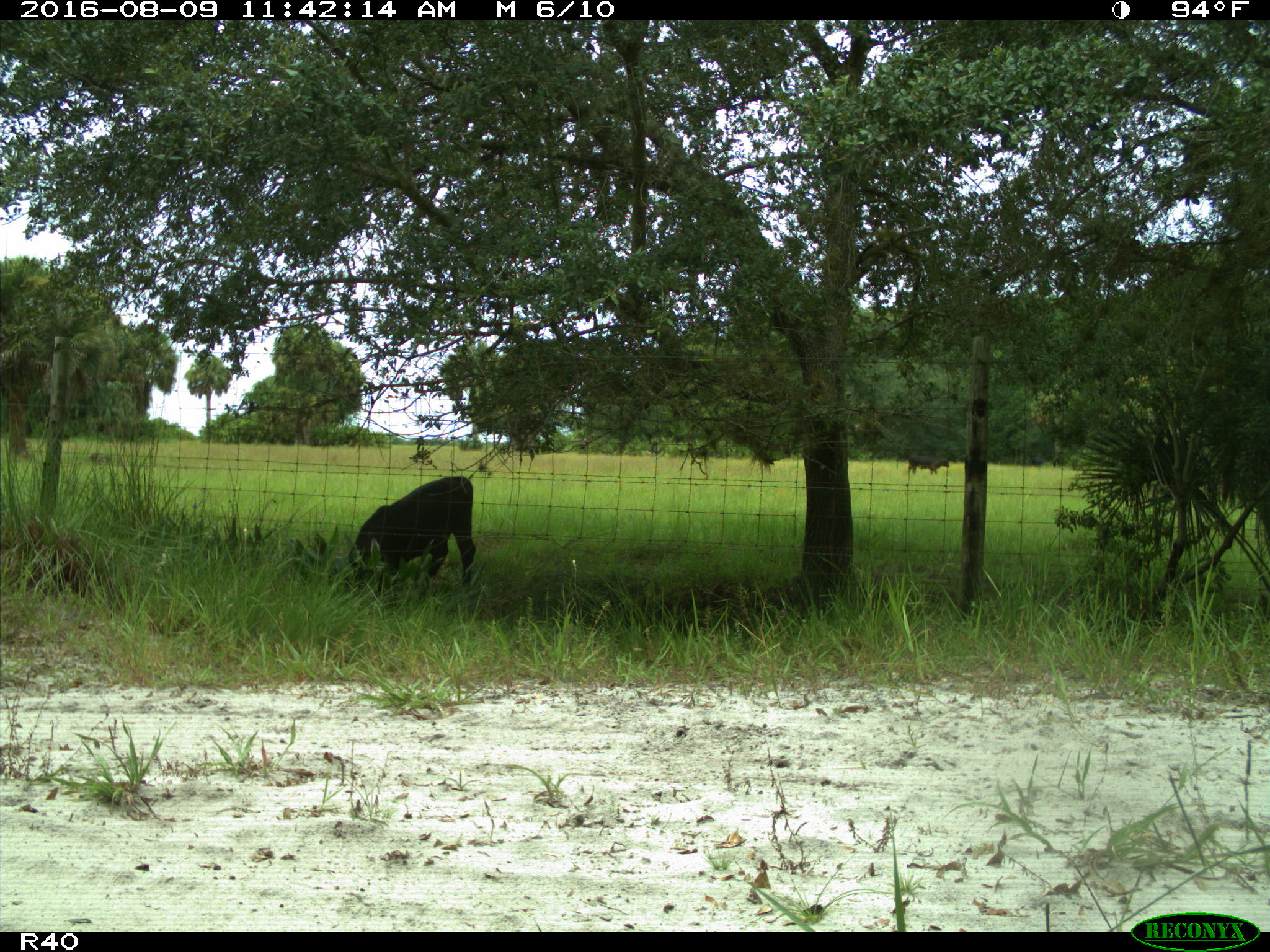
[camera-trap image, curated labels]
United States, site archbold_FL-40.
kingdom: Animalia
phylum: Chordata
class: Mammalia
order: Artiodactyla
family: Bovidae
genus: Bos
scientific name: Bos taurus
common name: domestic cow